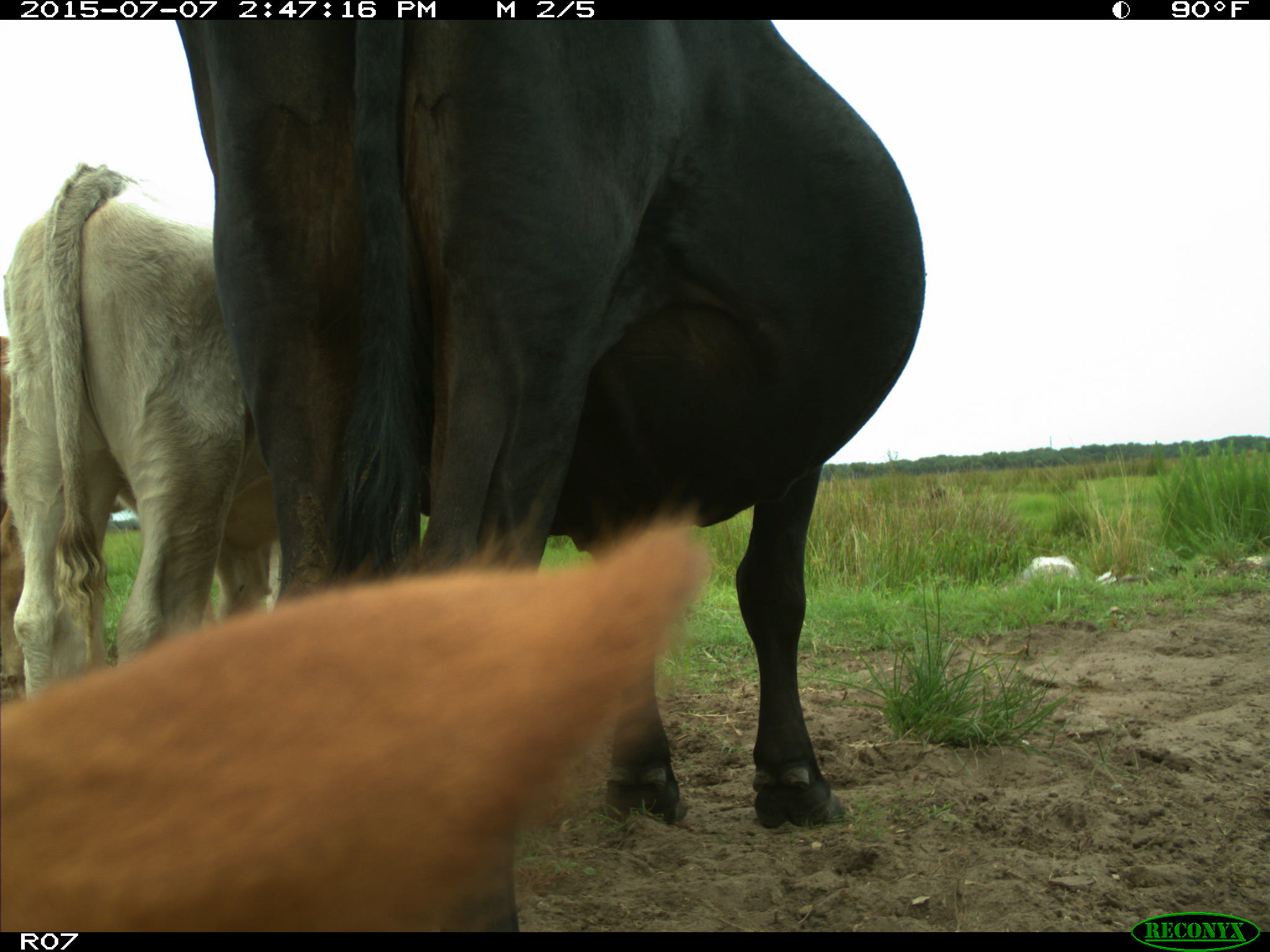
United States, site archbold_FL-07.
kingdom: Animalia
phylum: Chordata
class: Mammalia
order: Artiodactyla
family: Bovidae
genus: Bos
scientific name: Bos taurus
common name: domestic cow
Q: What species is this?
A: Bos taurus (domestic cow).